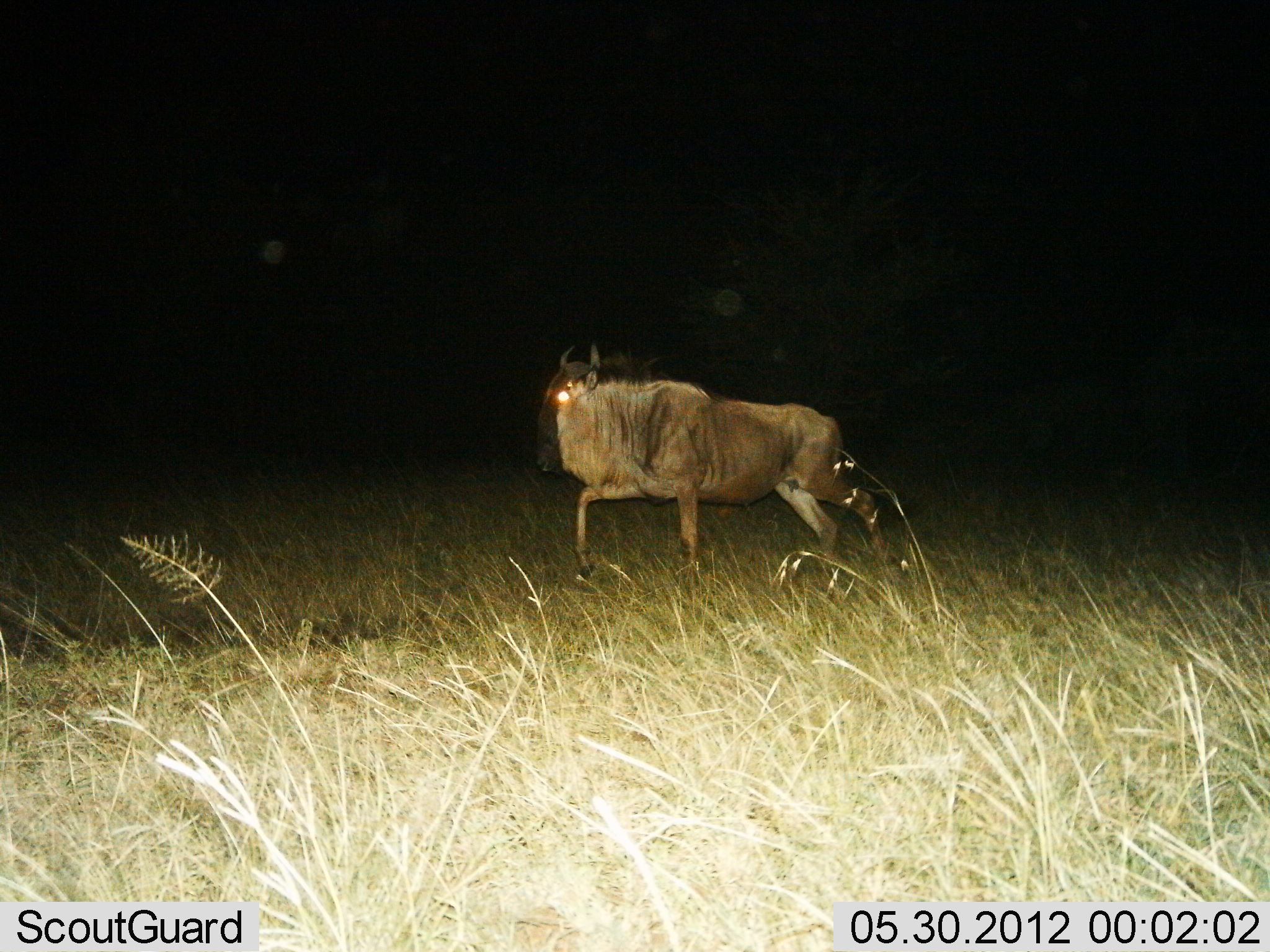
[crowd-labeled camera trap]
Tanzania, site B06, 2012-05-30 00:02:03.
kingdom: Animalia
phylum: Chordata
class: Mammalia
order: Artiodactyla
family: Bovidae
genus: Connochaetes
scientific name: Connochaetes taurinus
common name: blue wildebeest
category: wildebeest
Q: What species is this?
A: Wildebeest (blue wildebeest) (Connochaetes taurinus).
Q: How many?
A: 1.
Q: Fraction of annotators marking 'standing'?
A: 0%.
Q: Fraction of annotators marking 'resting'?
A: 0%.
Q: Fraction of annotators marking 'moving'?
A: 100%.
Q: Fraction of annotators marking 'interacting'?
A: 0%.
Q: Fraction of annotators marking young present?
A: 0%.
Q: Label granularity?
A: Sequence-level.